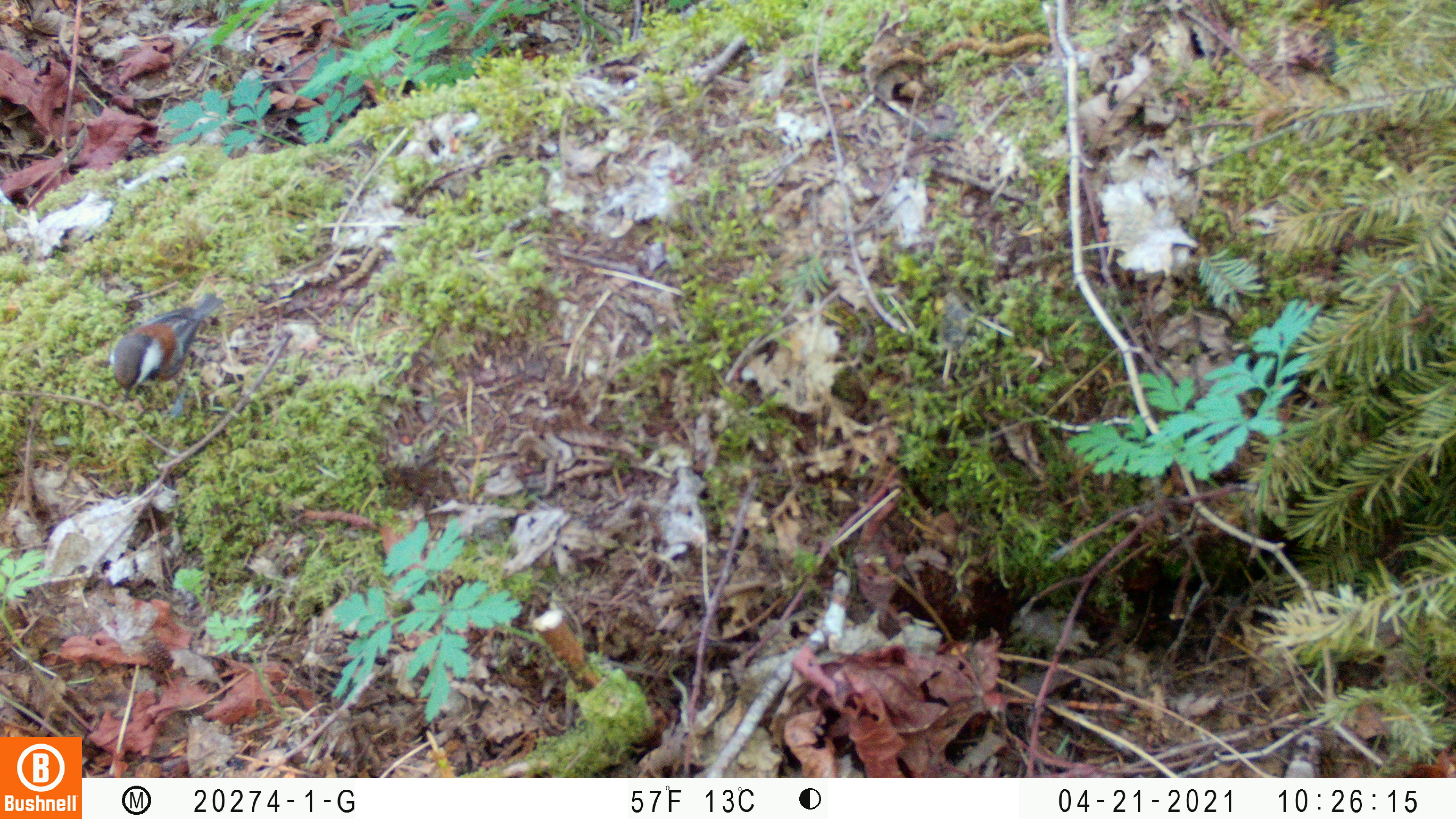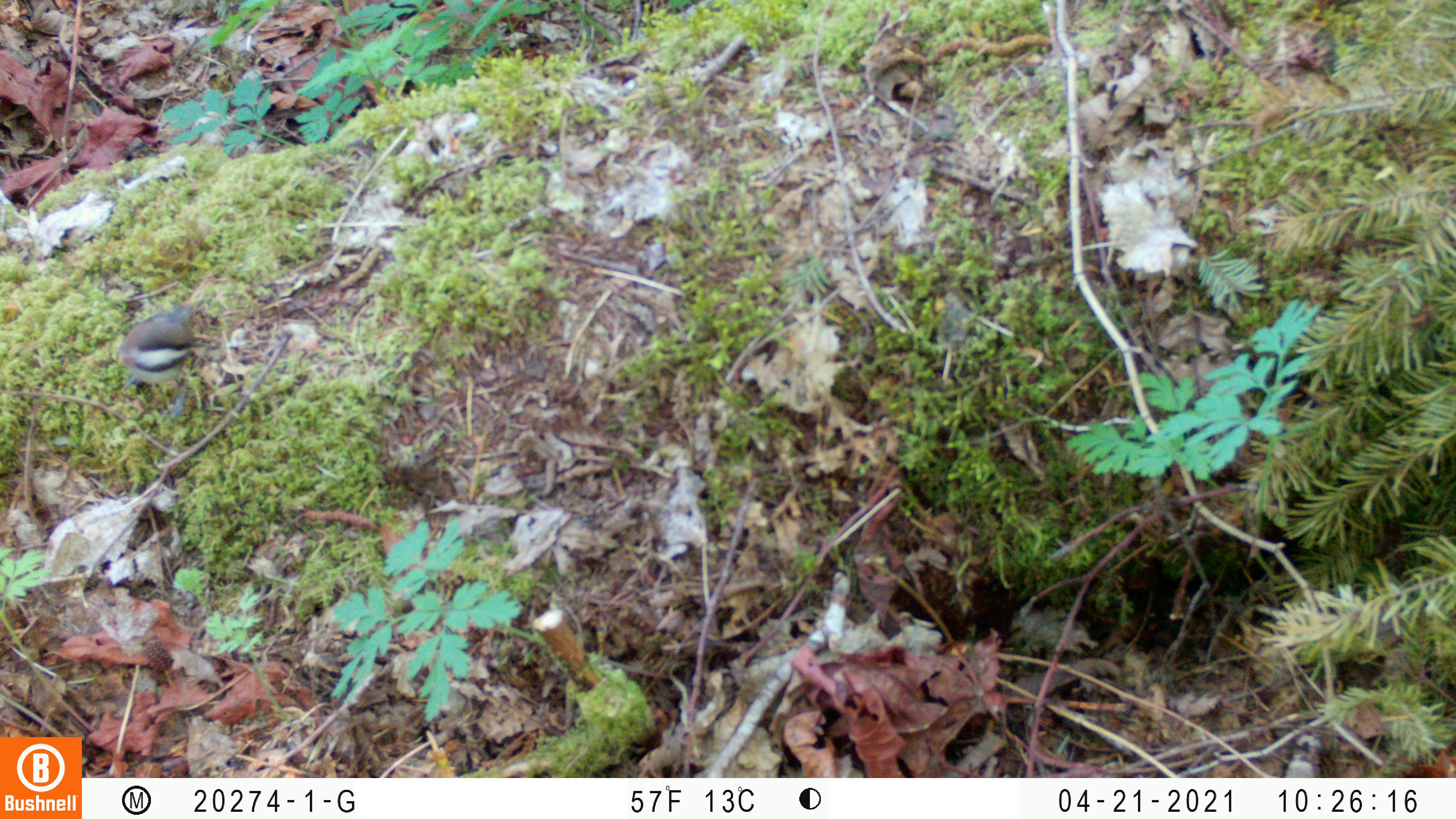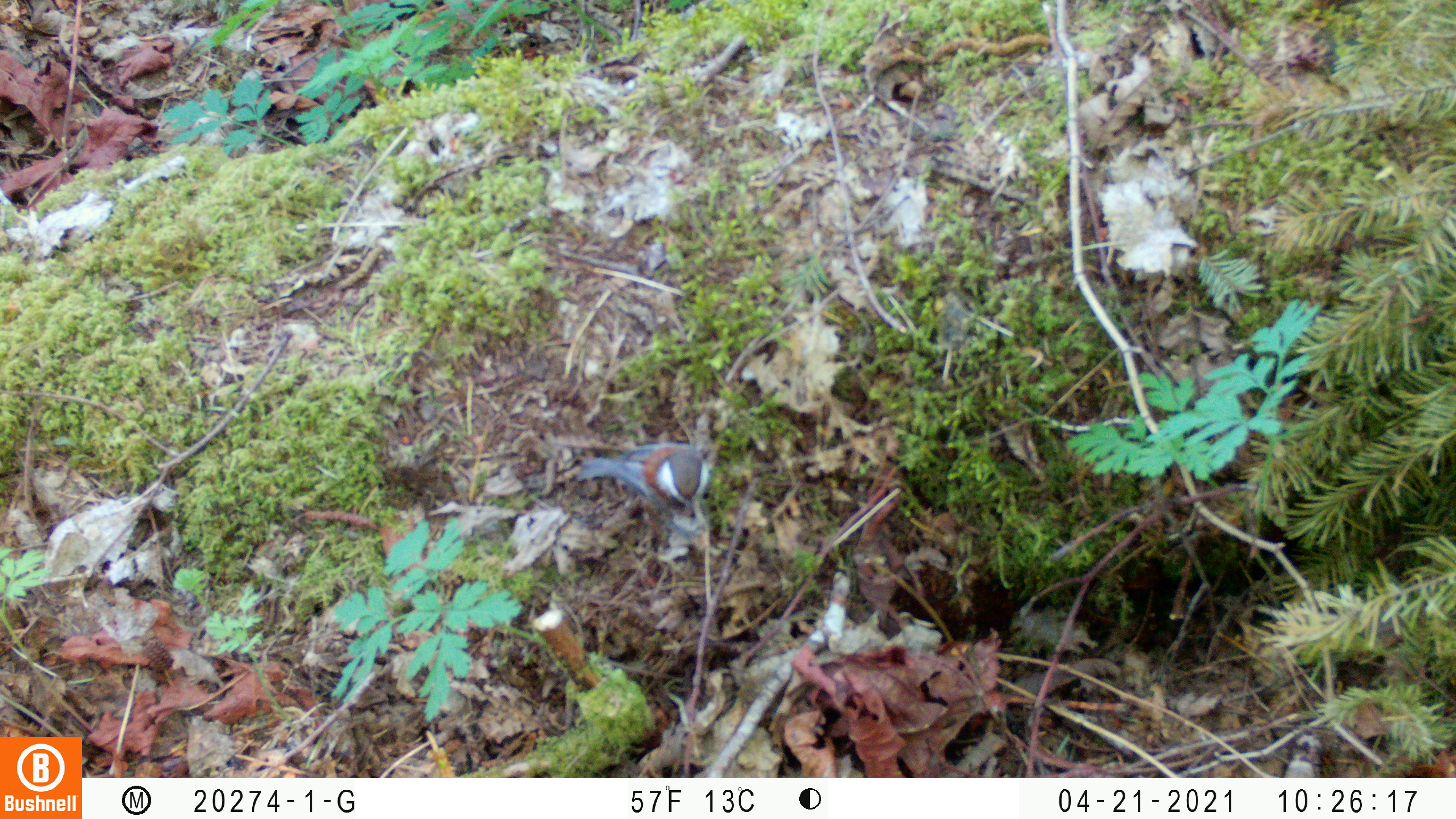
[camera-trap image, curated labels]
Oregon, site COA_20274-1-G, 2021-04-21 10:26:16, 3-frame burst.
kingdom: Animalia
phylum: Chordata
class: Aves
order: Passeriformes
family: Paridae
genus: Poecile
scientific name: Poecile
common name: chickadees and allies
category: poecile species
Poecile species (chickadees and allies) (Poecile).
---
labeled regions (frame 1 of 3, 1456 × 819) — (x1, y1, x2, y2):
poecile species: (109, 285, 228, 399)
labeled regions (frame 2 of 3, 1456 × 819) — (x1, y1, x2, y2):
poecile species: (115, 299, 211, 401)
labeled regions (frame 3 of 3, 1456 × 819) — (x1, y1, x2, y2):
poecile species: (578, 438, 716, 534)